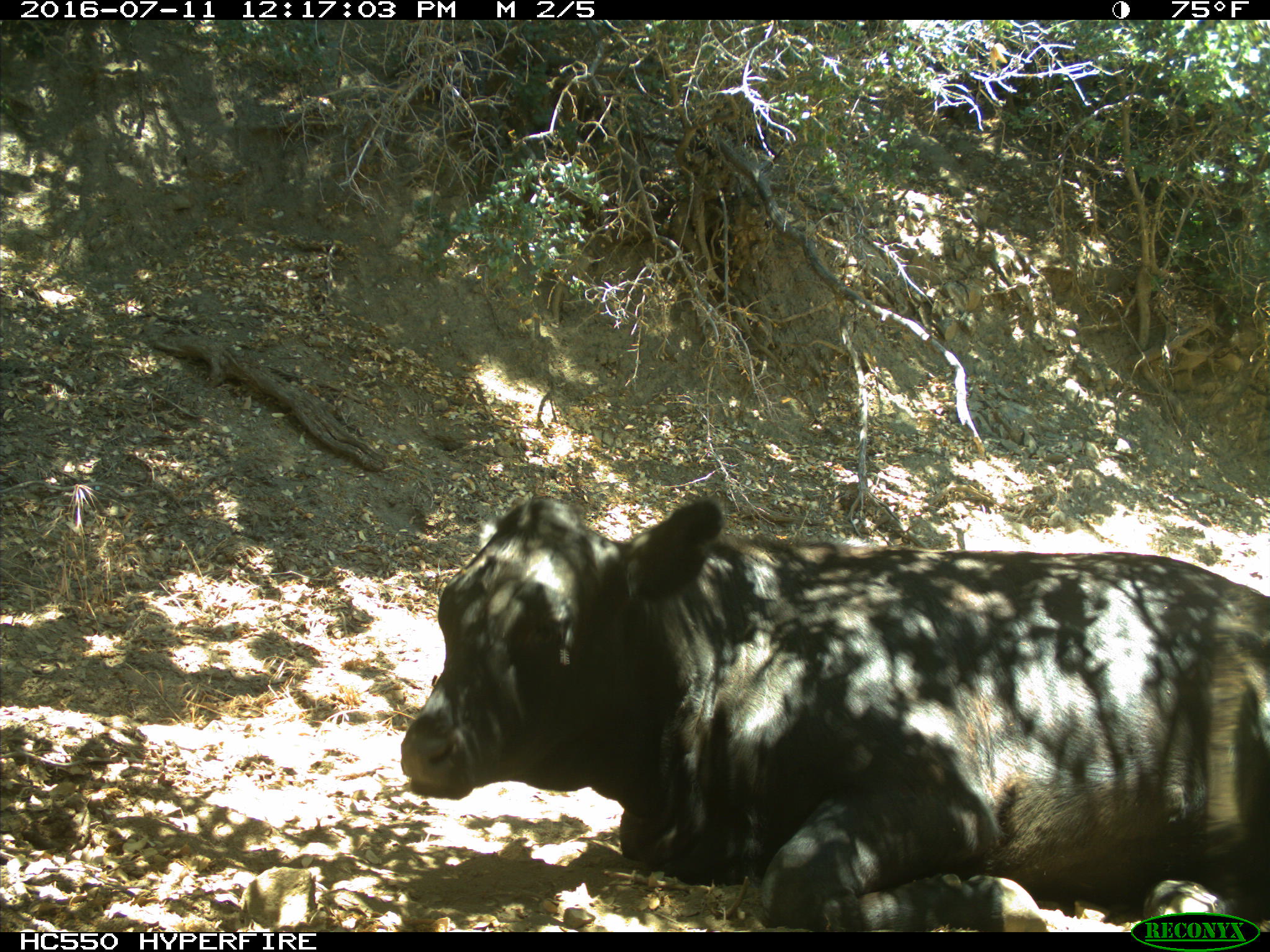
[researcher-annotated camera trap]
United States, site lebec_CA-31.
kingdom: Animalia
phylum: Chordata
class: Mammalia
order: Artiodactyla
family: Bovidae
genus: Bos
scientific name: Bos taurus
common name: domestic cow